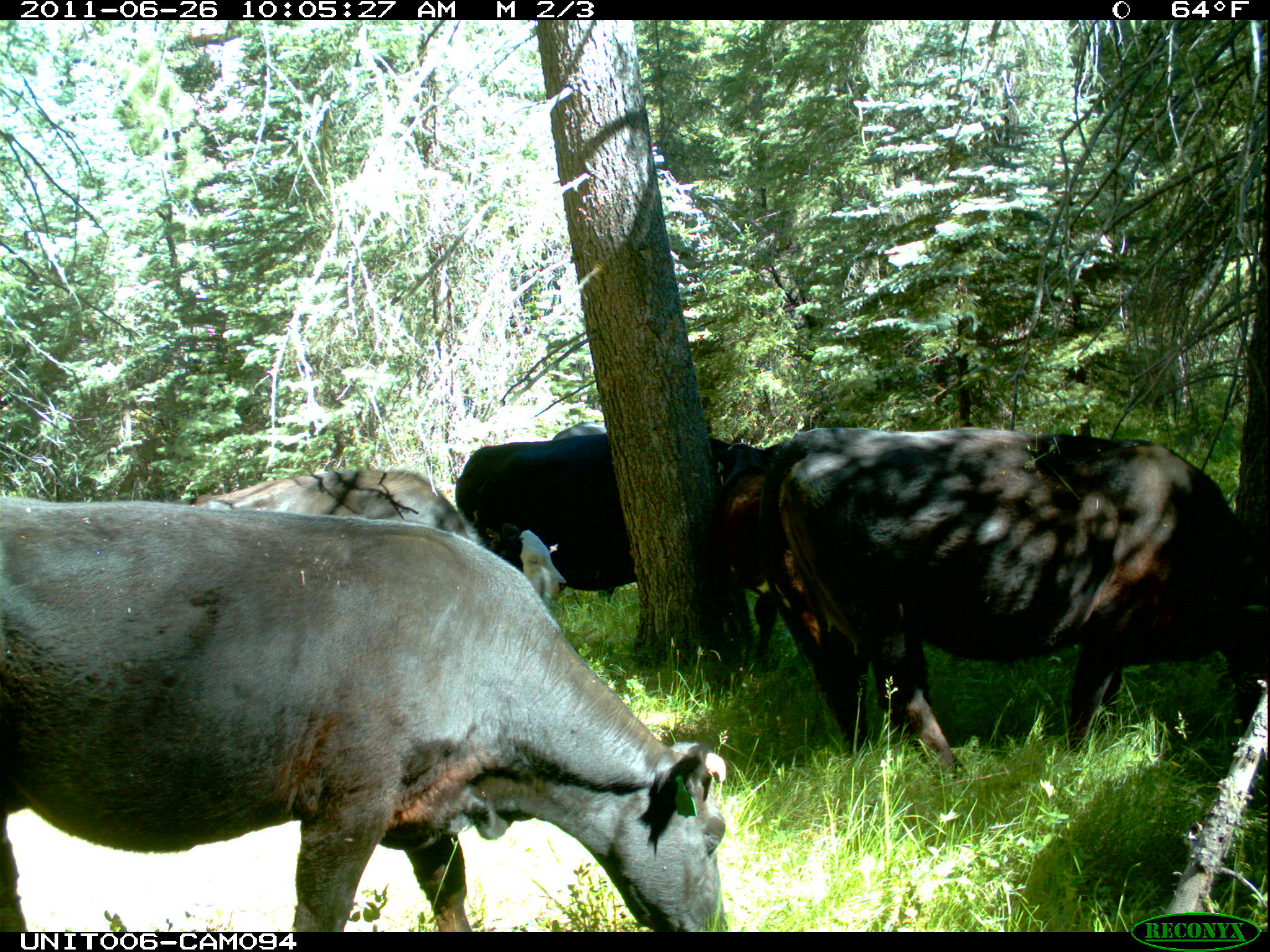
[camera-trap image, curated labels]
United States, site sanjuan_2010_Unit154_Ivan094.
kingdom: Animalia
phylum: Chordata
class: Mammalia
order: Artiodactyla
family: Bovidae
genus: Bos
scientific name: Bos taurus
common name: domestic cow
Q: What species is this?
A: Bos taurus (domestic cow).